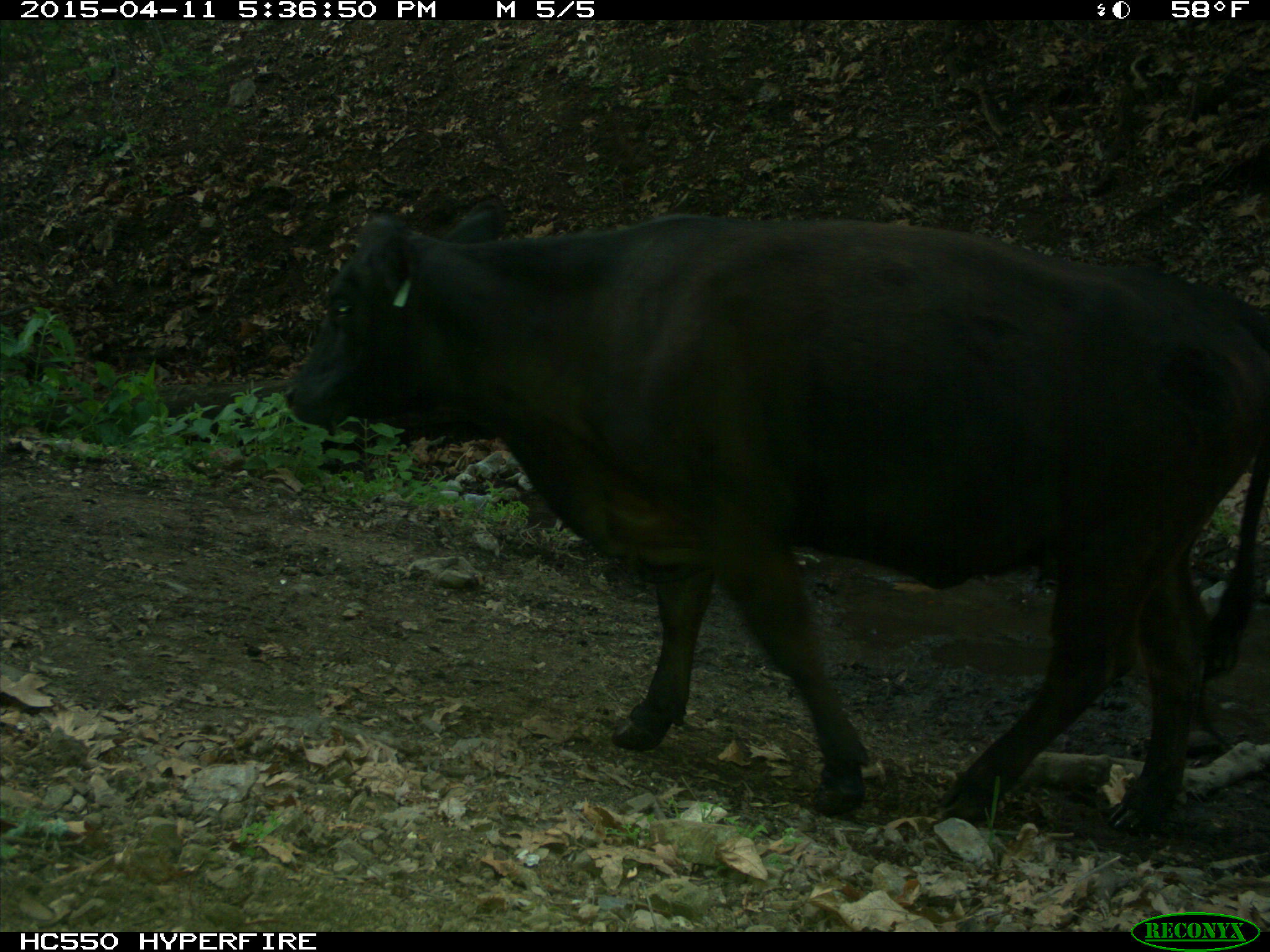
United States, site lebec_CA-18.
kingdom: Animalia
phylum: Chordata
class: Mammalia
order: Artiodactyla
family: Bovidae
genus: Bos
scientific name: Bos taurus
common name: domestic cow